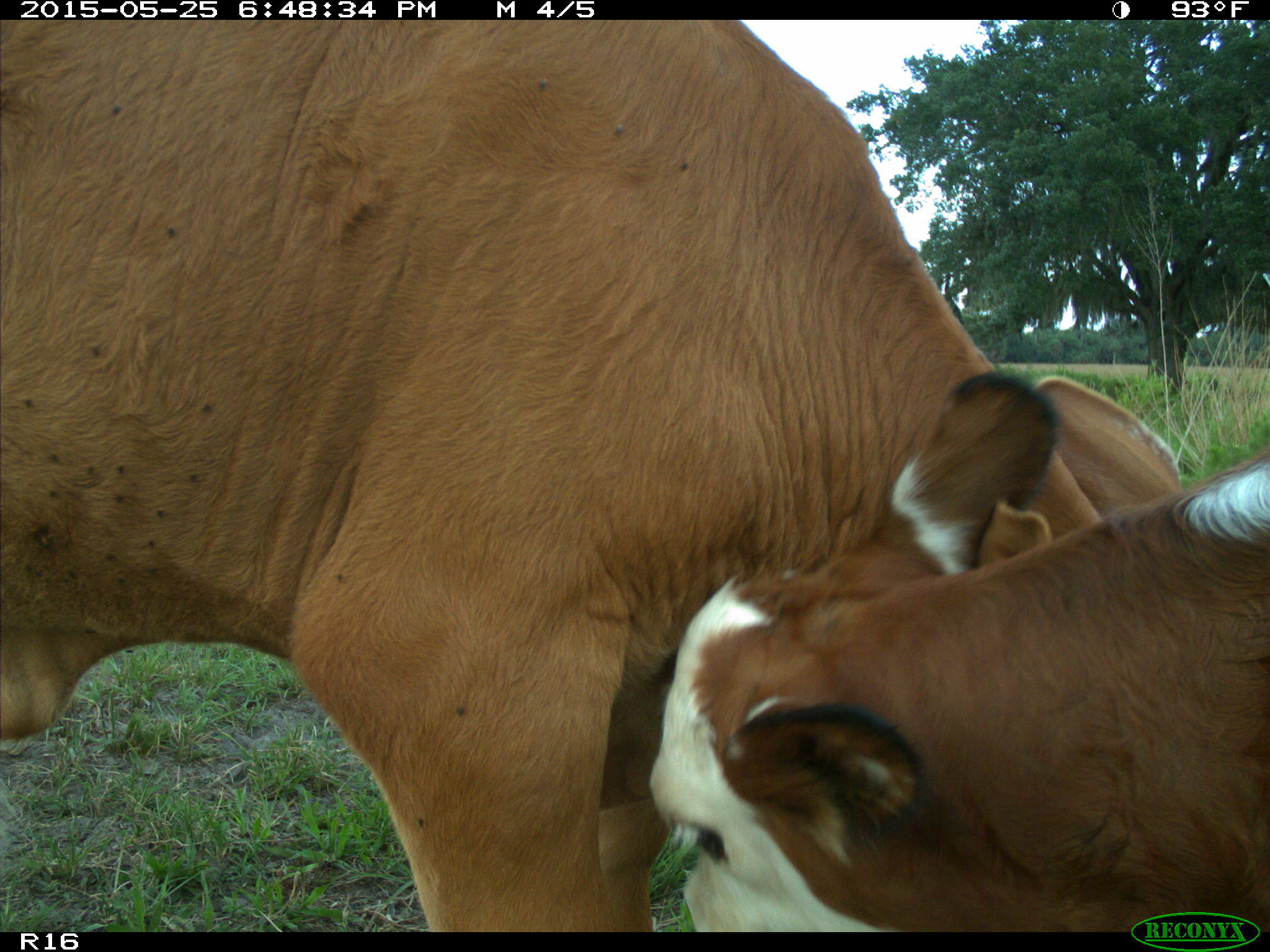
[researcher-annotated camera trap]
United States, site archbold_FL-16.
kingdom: Animalia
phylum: Chordata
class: Mammalia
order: Artiodactyla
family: Bovidae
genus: Bos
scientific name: Bos taurus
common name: domestic cow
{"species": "Bos taurus (domestic cow)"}